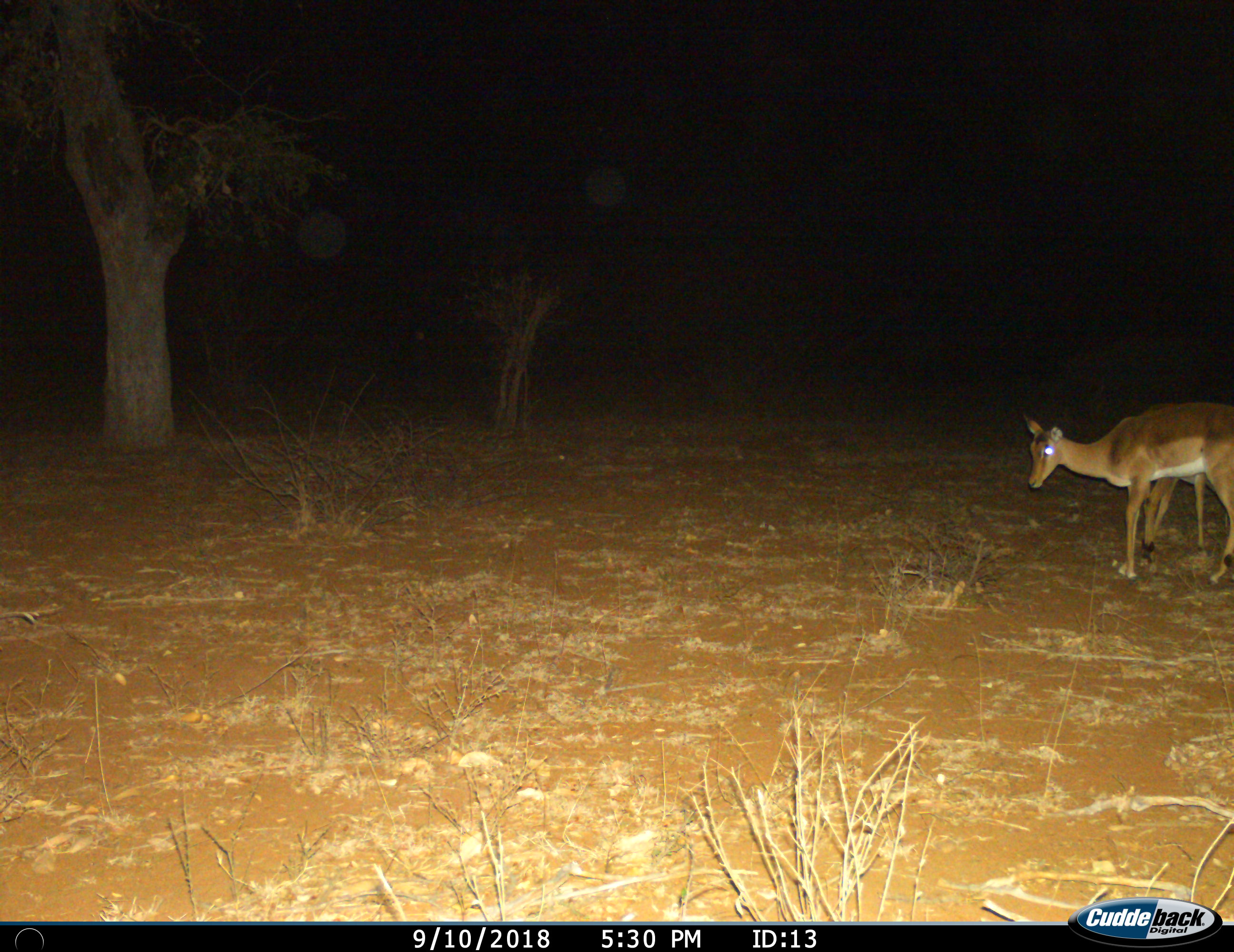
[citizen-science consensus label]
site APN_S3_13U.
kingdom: Animalia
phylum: Chordata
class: Mammalia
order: Artiodactyla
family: Bovidae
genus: Aepyceros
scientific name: Aepyceros melampus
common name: impala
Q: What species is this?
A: Impala (Aepyceros melampus).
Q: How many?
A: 2.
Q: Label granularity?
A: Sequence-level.